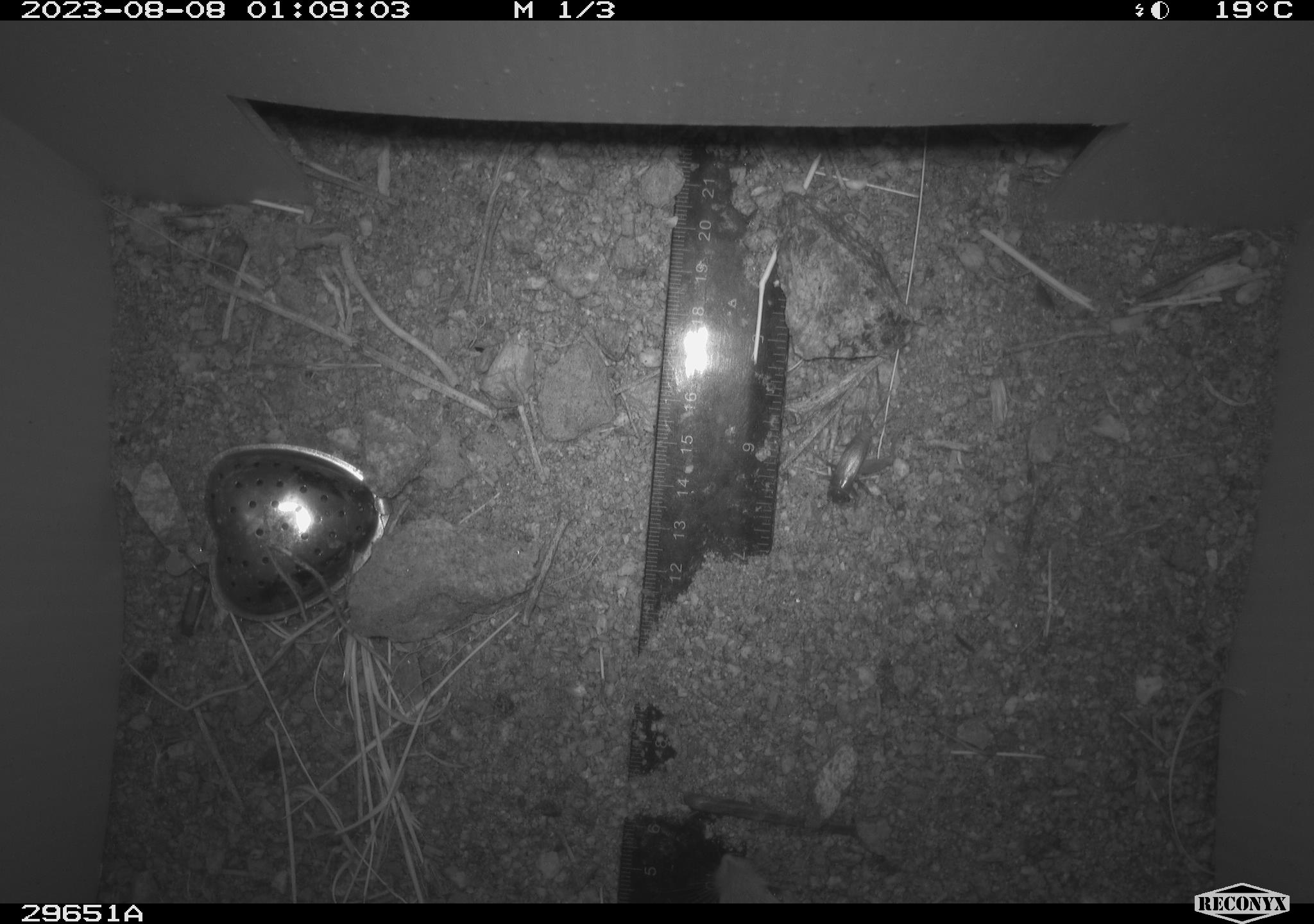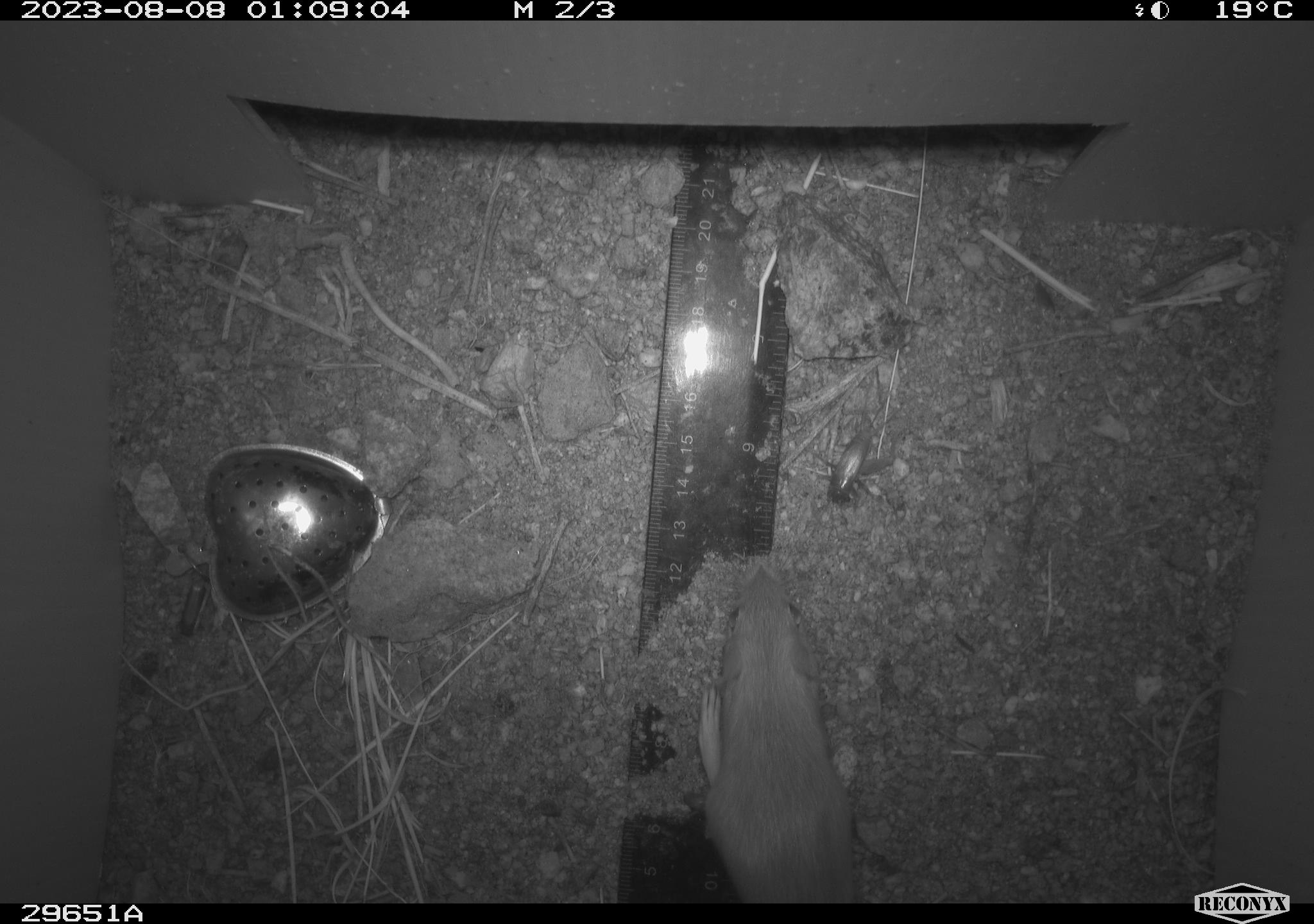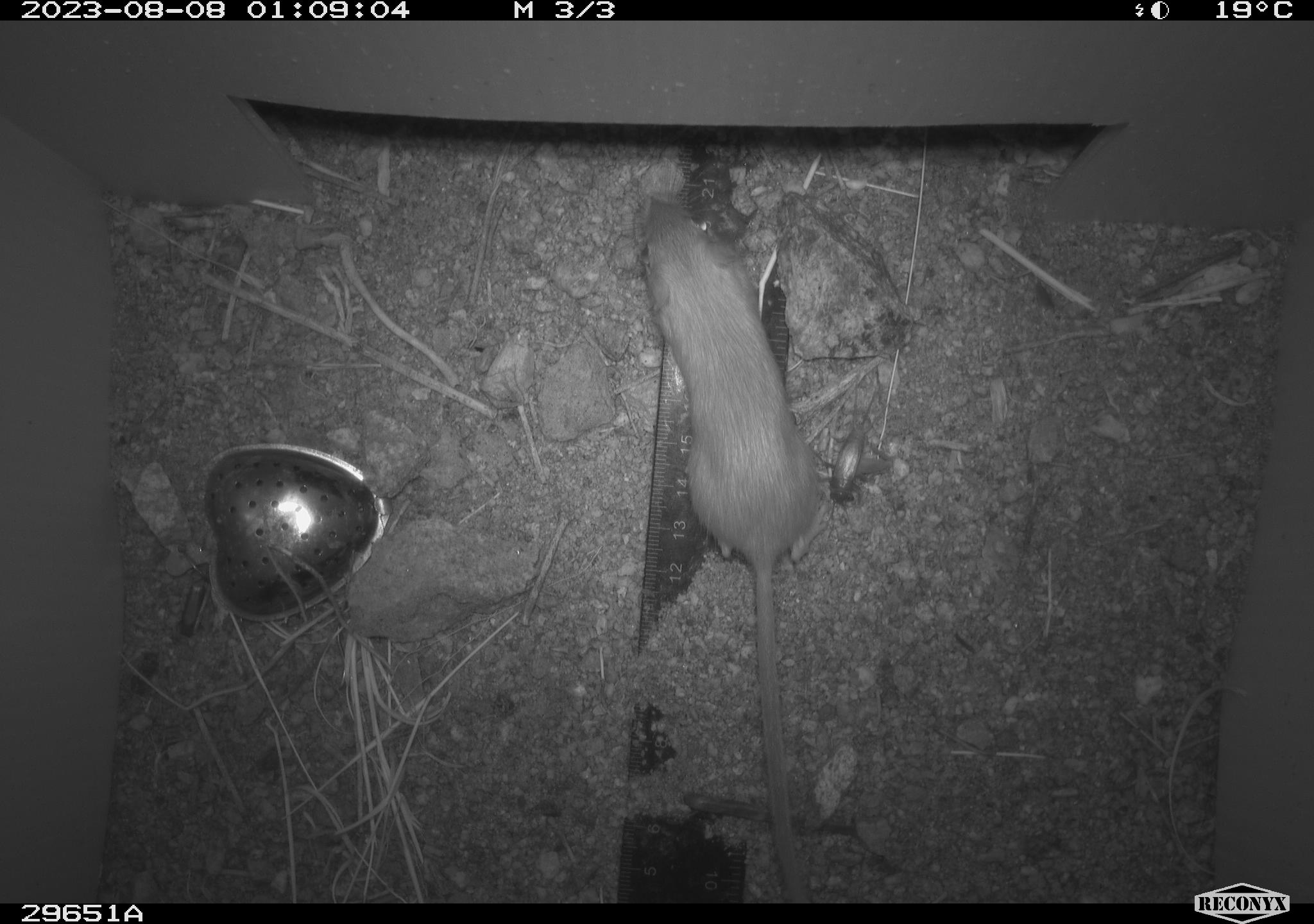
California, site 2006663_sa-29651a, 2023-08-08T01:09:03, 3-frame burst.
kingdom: Animalia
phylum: Chordata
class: Mammalia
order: Rodentia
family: Heteromyidae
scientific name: Heteromyidae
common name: kangaroo rats and pocket mice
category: heteromyidae family